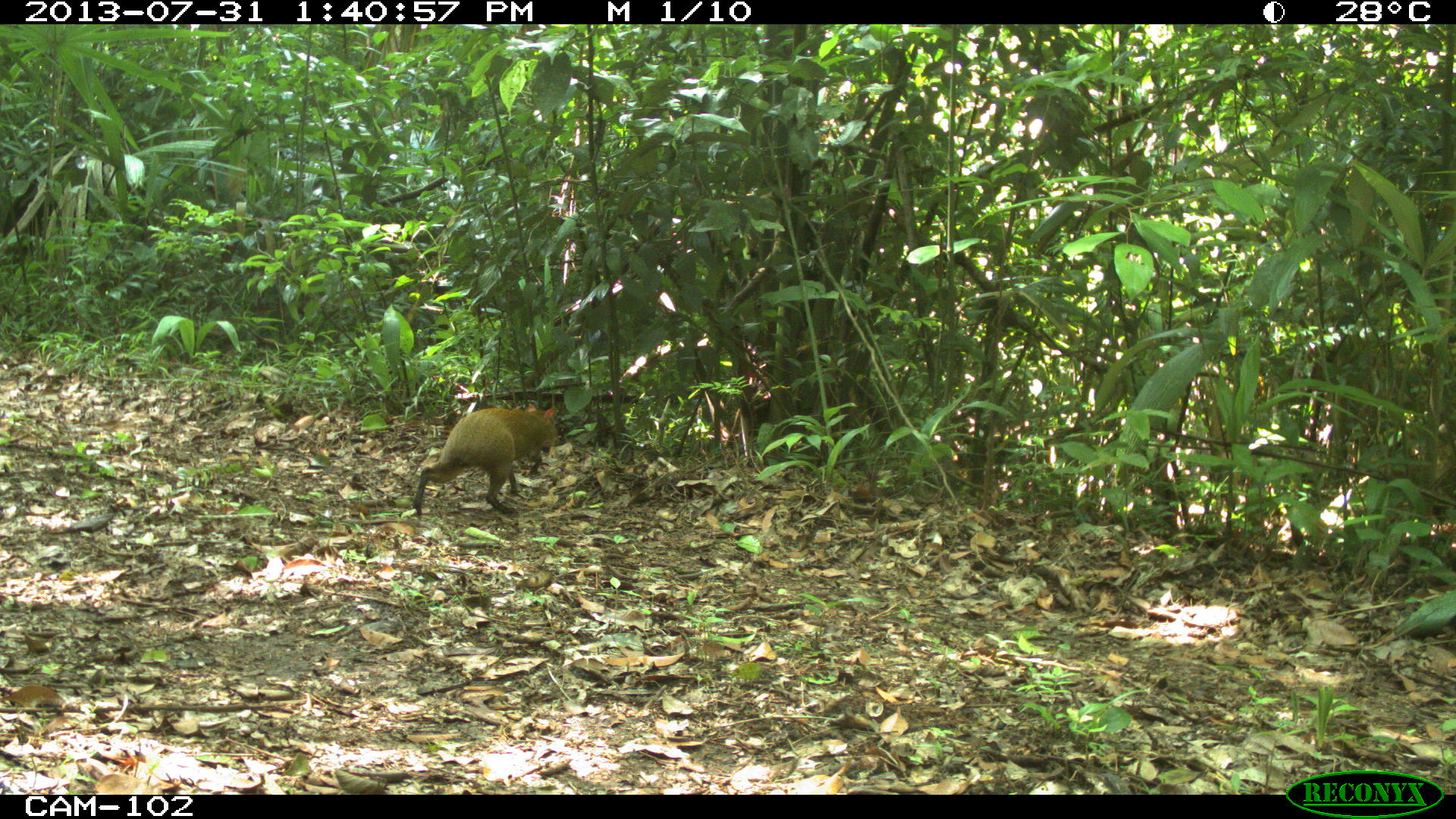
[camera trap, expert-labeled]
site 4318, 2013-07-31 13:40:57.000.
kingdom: Animalia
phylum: Chordata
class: Mammalia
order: Rodentia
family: Dasyproctidae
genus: Dasyprocta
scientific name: Dasyprocta punctata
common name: central american agouti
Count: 1.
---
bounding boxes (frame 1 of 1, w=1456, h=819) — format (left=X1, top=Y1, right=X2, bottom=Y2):
dasyprocta punctata: (left=411, top=404, right=559, bottom=516)